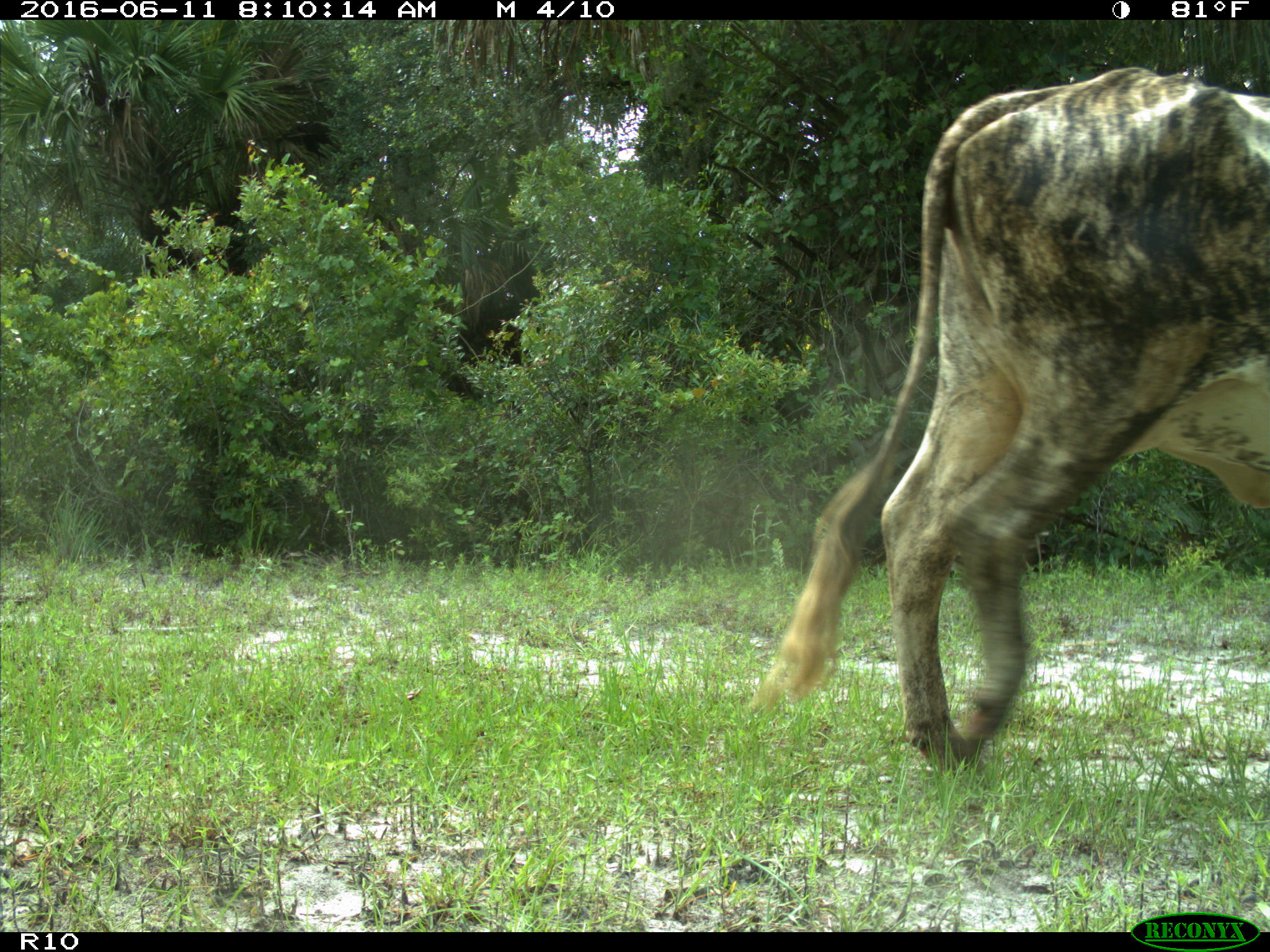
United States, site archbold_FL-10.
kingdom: Animalia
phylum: Chordata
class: Mammalia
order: Artiodactyla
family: Bovidae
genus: Bos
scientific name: Bos taurus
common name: domestic cow